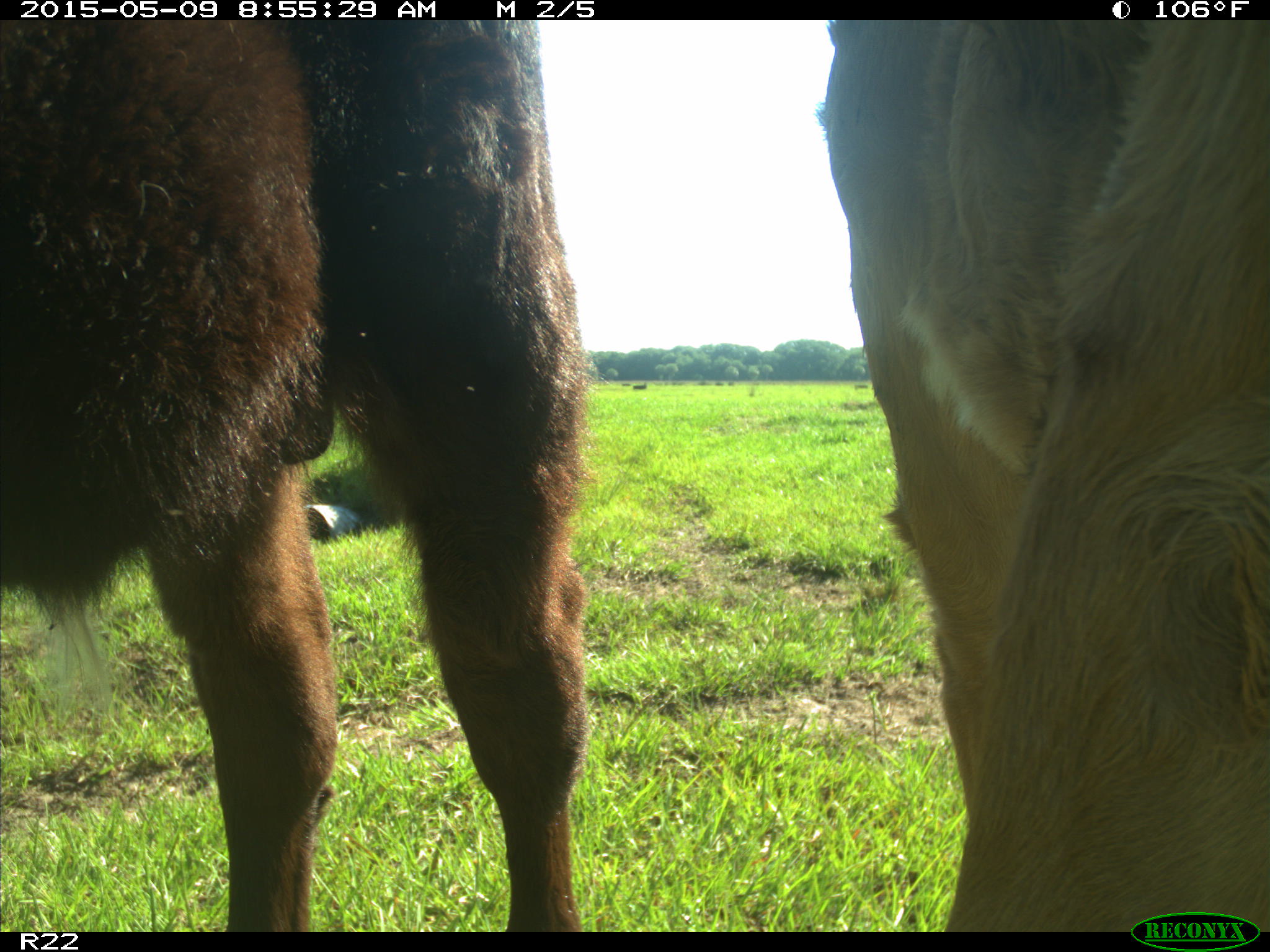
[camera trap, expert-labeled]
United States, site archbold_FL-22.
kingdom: Animalia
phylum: Chordata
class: Mammalia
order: Artiodactyla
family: Bovidae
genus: Bos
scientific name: Bos taurus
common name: domestic cow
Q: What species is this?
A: Bos taurus (domestic cow).